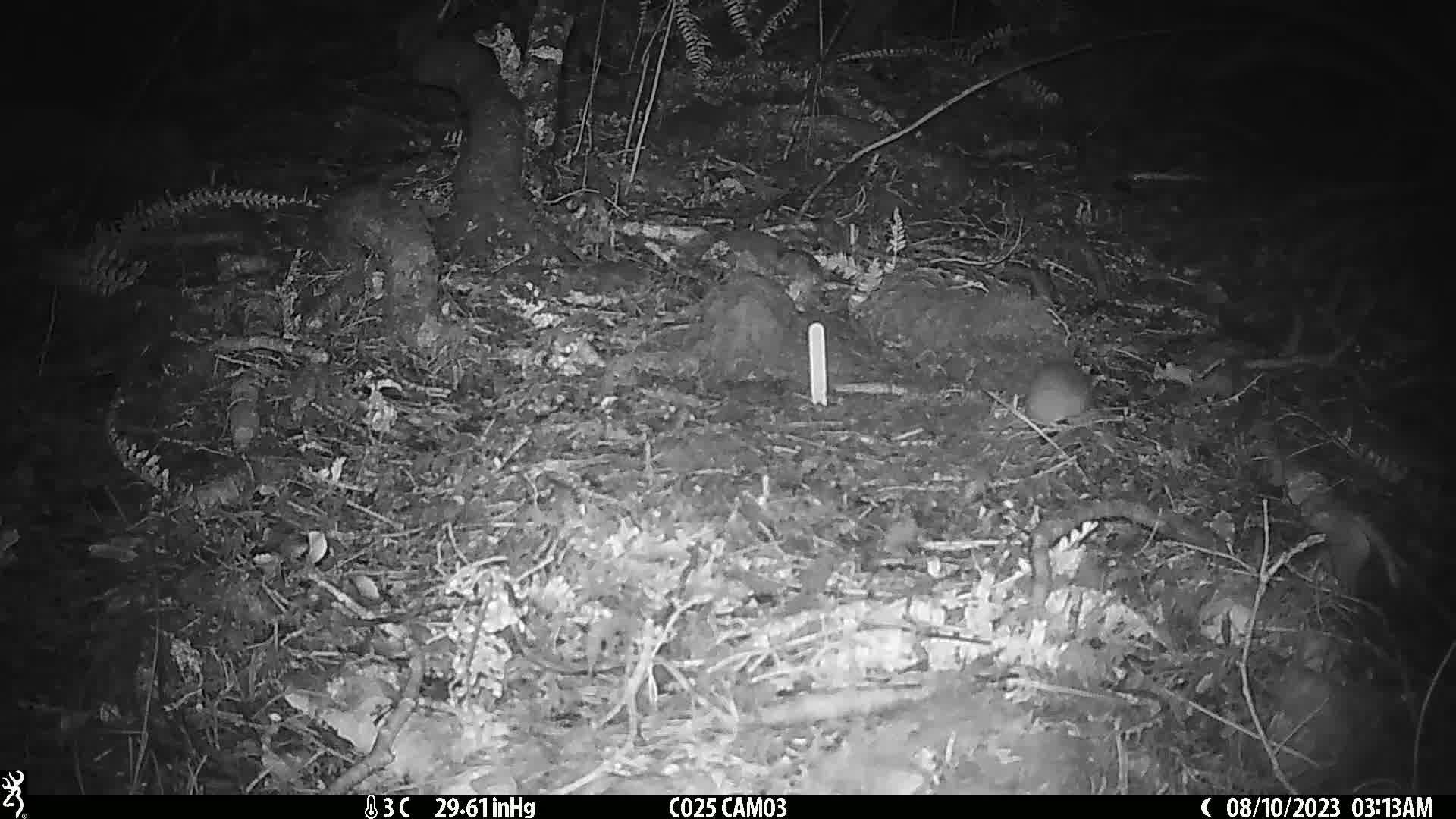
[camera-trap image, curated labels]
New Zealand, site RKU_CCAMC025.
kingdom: Animalia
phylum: Chordata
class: Mammalia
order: Rodentia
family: Muridae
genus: Rattus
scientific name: Rattus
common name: rat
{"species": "rat (Rattus)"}